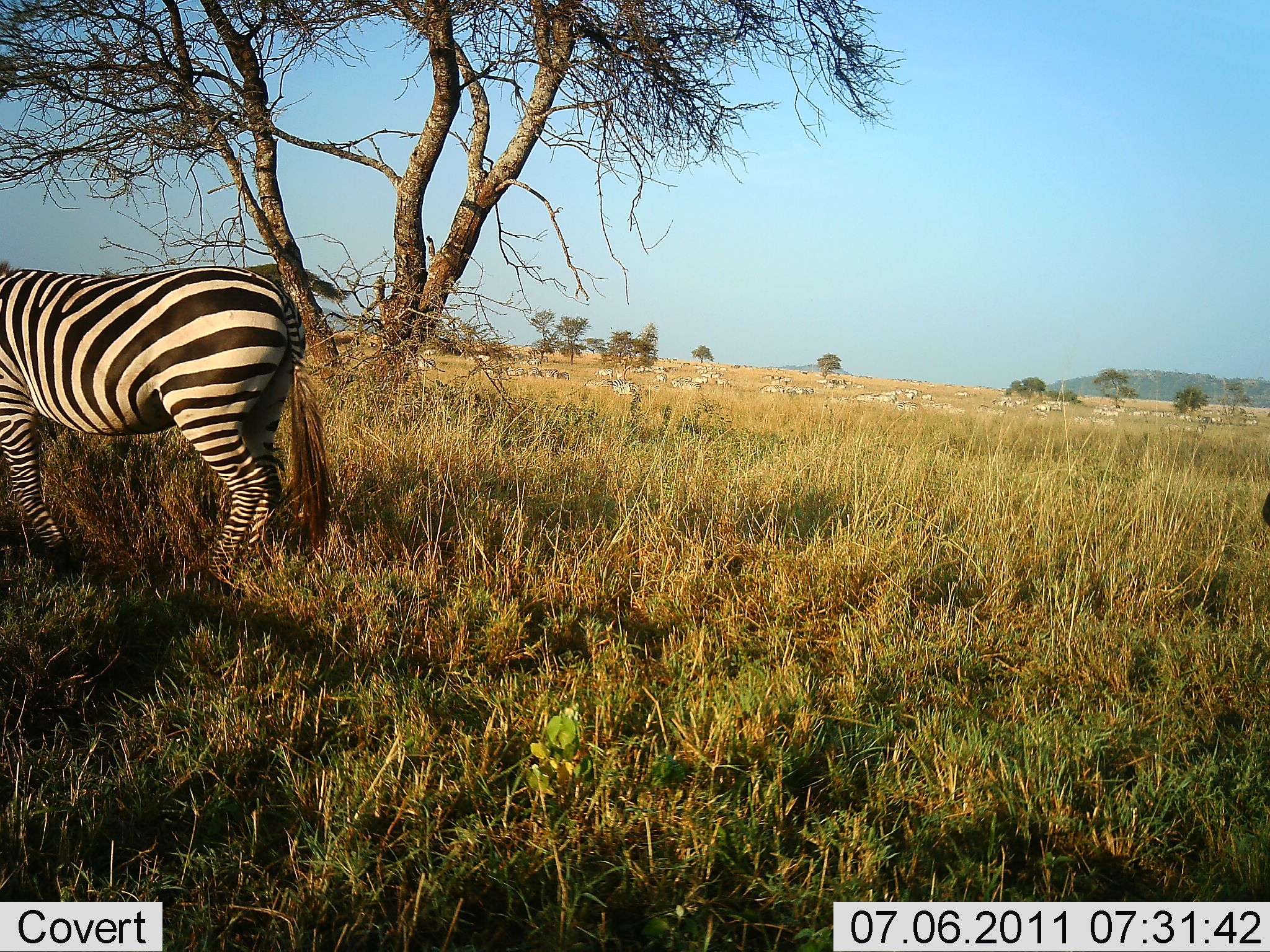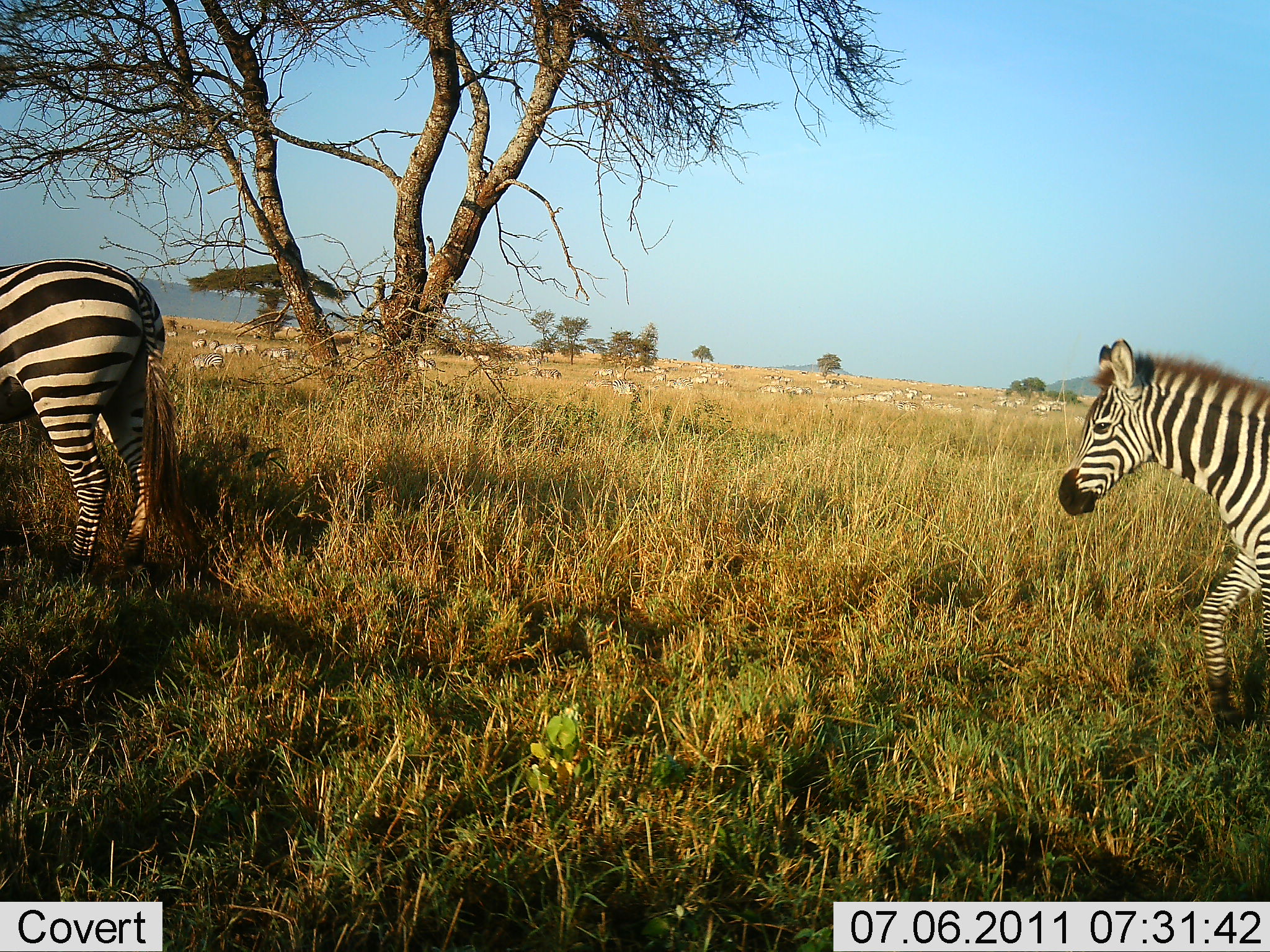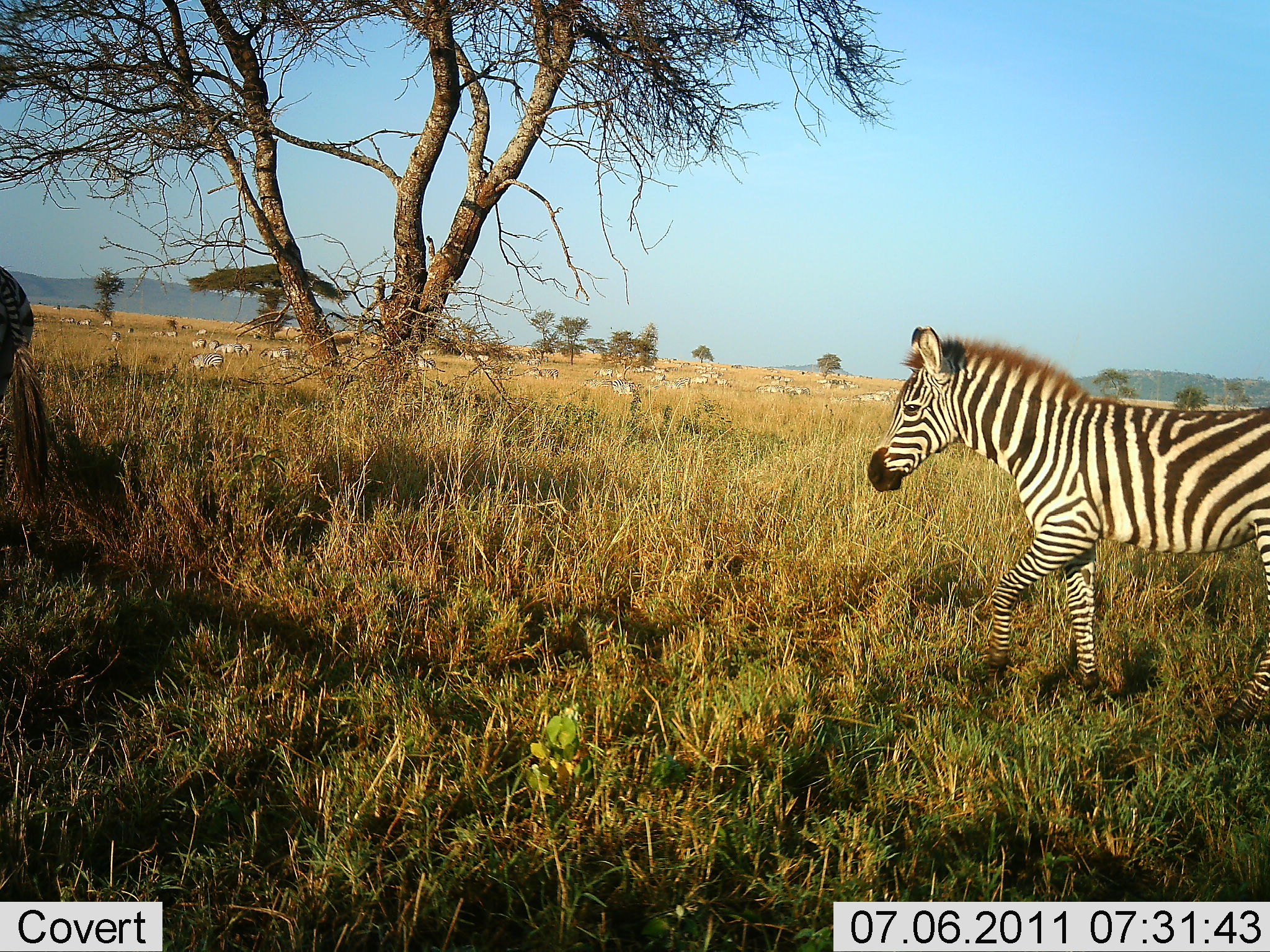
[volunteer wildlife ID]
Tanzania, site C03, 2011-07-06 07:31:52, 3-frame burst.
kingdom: Animalia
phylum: Chordata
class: Mammalia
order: Perissodactyla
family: Equidae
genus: Equus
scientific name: Equus quagga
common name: plains zebra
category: zebra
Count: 2.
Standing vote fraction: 31%.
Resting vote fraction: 8%.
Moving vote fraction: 77%.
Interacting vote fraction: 8%.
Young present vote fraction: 15%.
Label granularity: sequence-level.